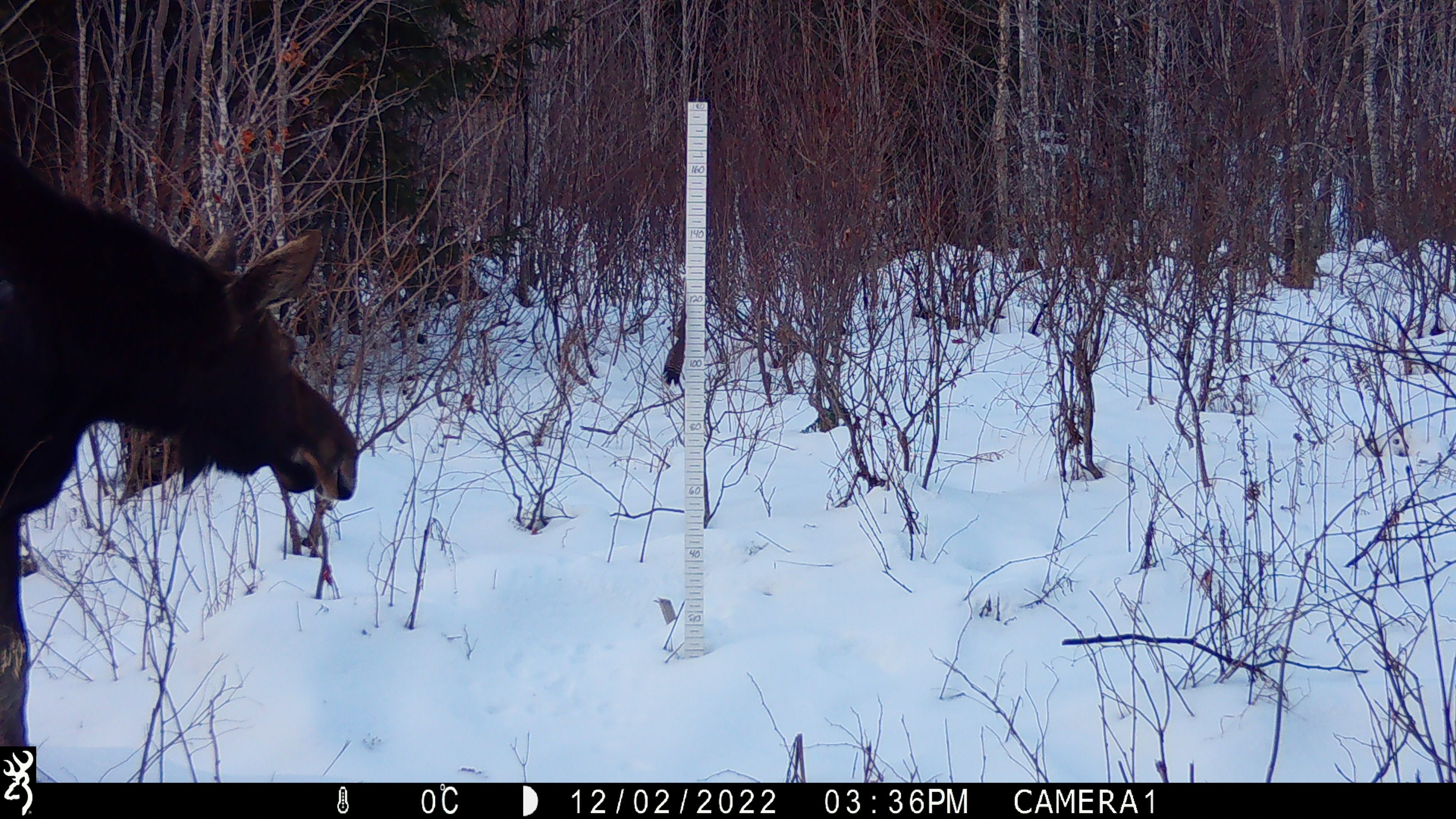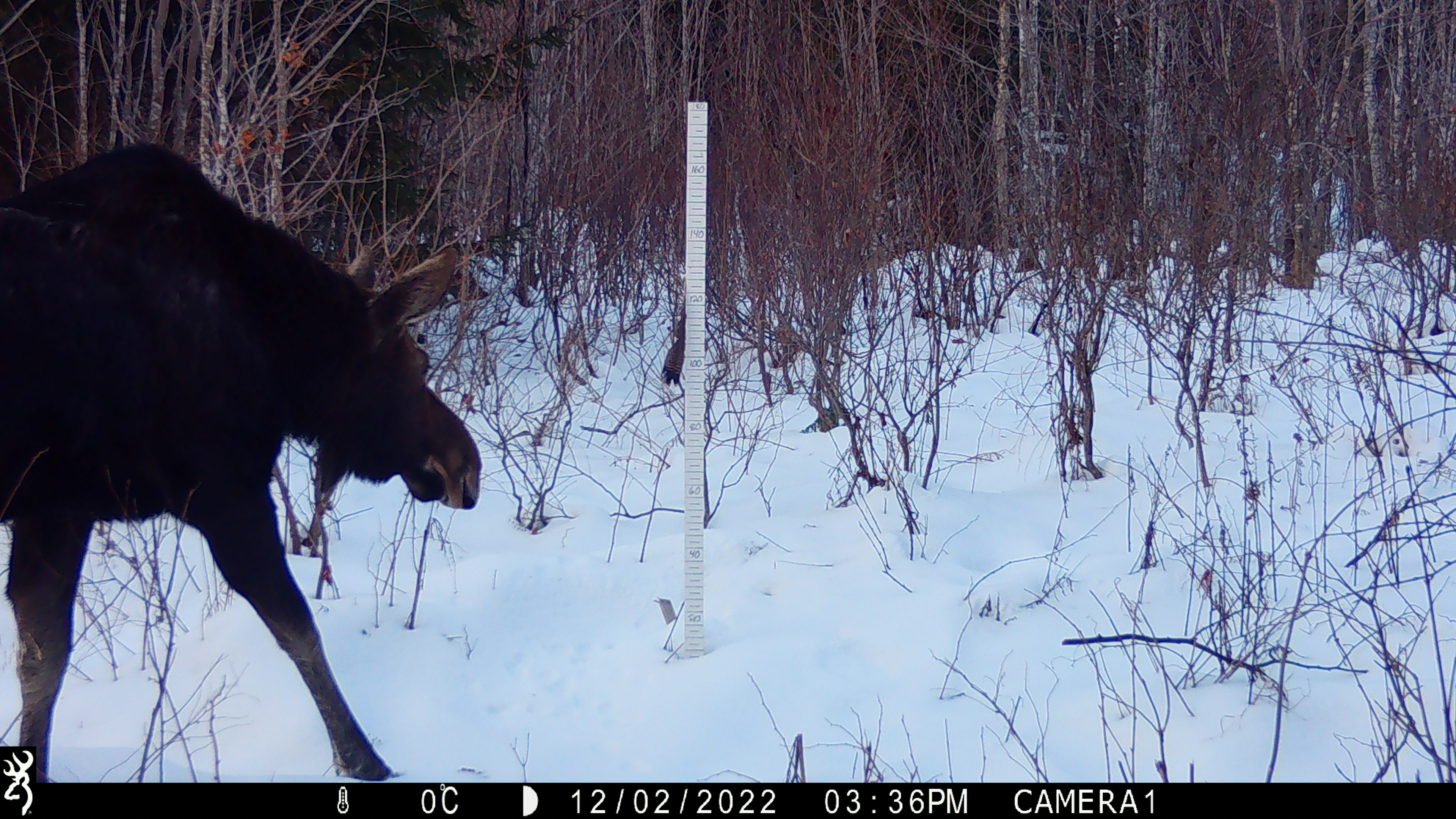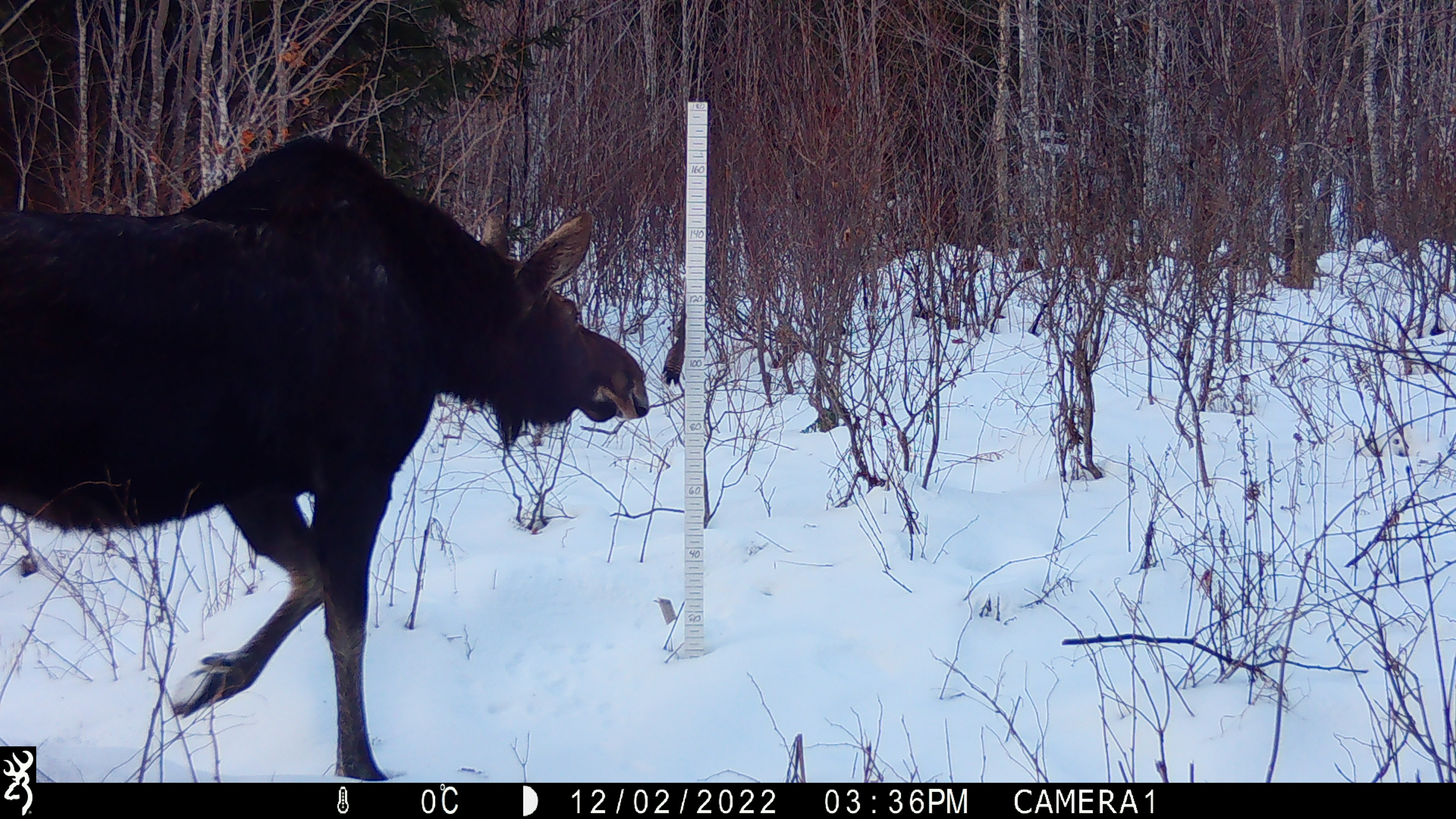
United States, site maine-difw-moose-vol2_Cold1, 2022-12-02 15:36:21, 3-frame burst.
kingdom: Animalia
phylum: Chordata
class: Mammalia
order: Artiodactyla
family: Cervidae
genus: Alces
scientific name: Alces alces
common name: moose